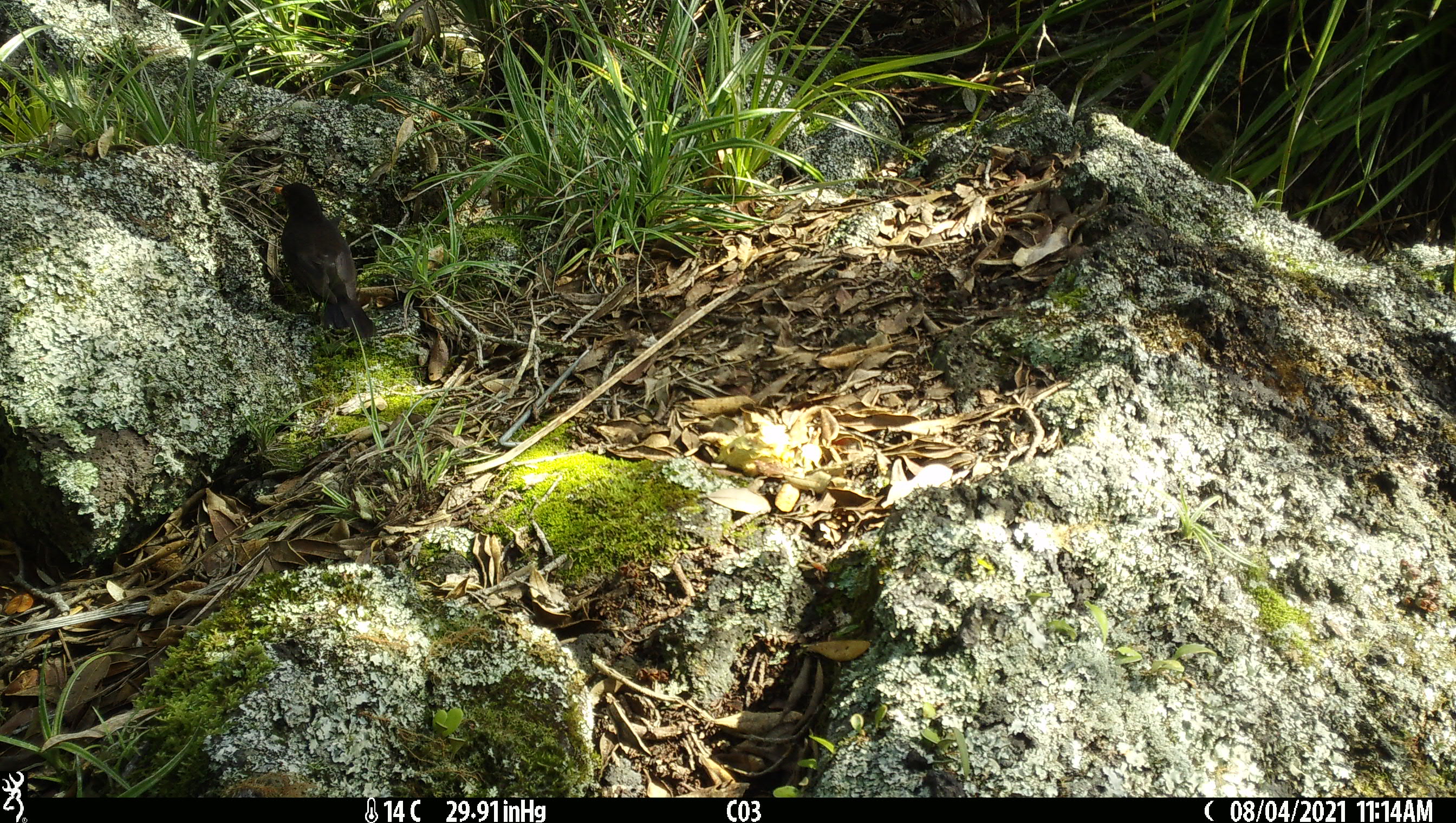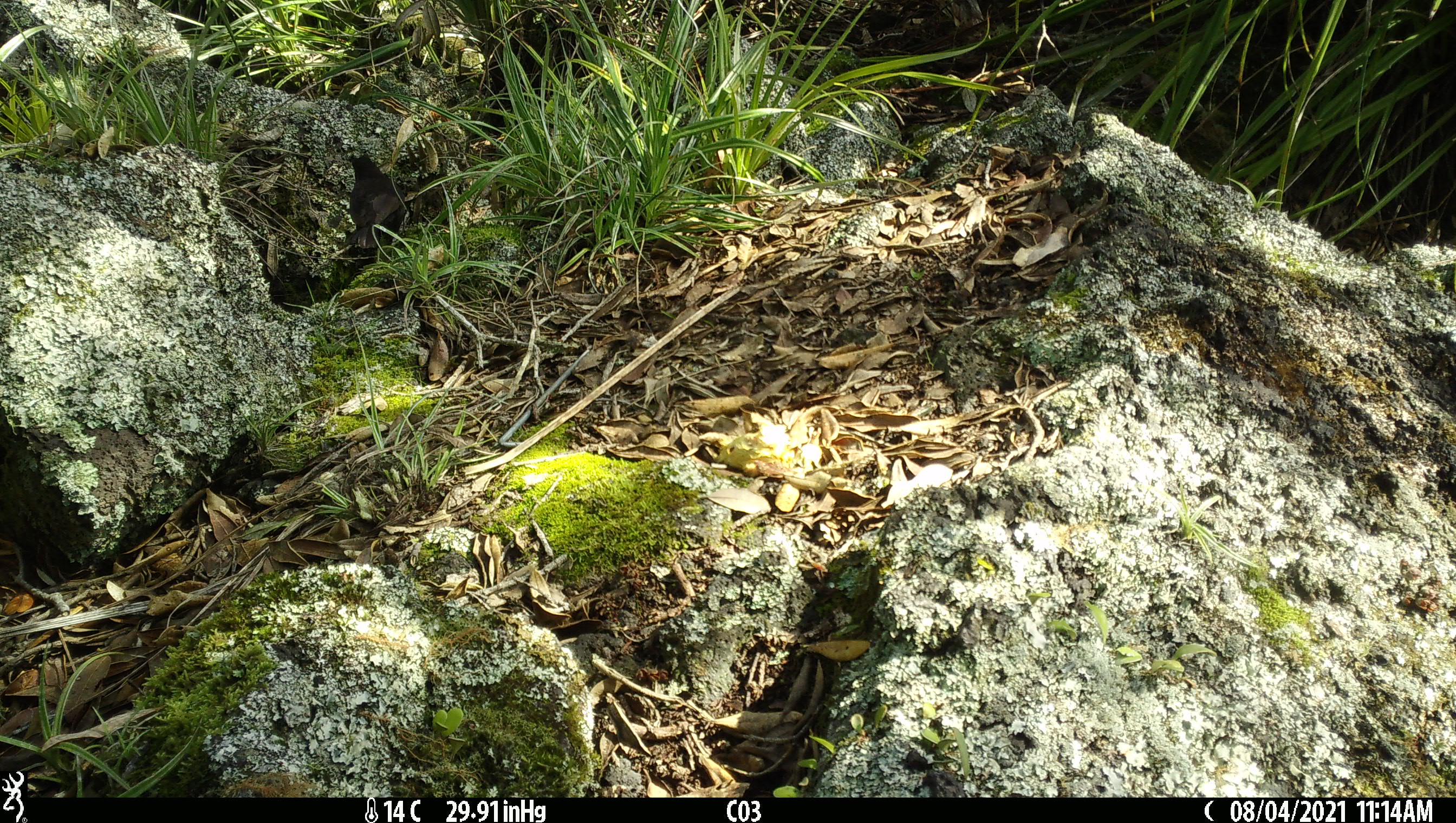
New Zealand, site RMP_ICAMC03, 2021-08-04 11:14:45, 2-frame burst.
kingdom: Animalia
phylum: Chordata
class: Aves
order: Passeriformes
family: Turdidae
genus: Turdus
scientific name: Turdus merula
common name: eurasian blackbird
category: blackbird